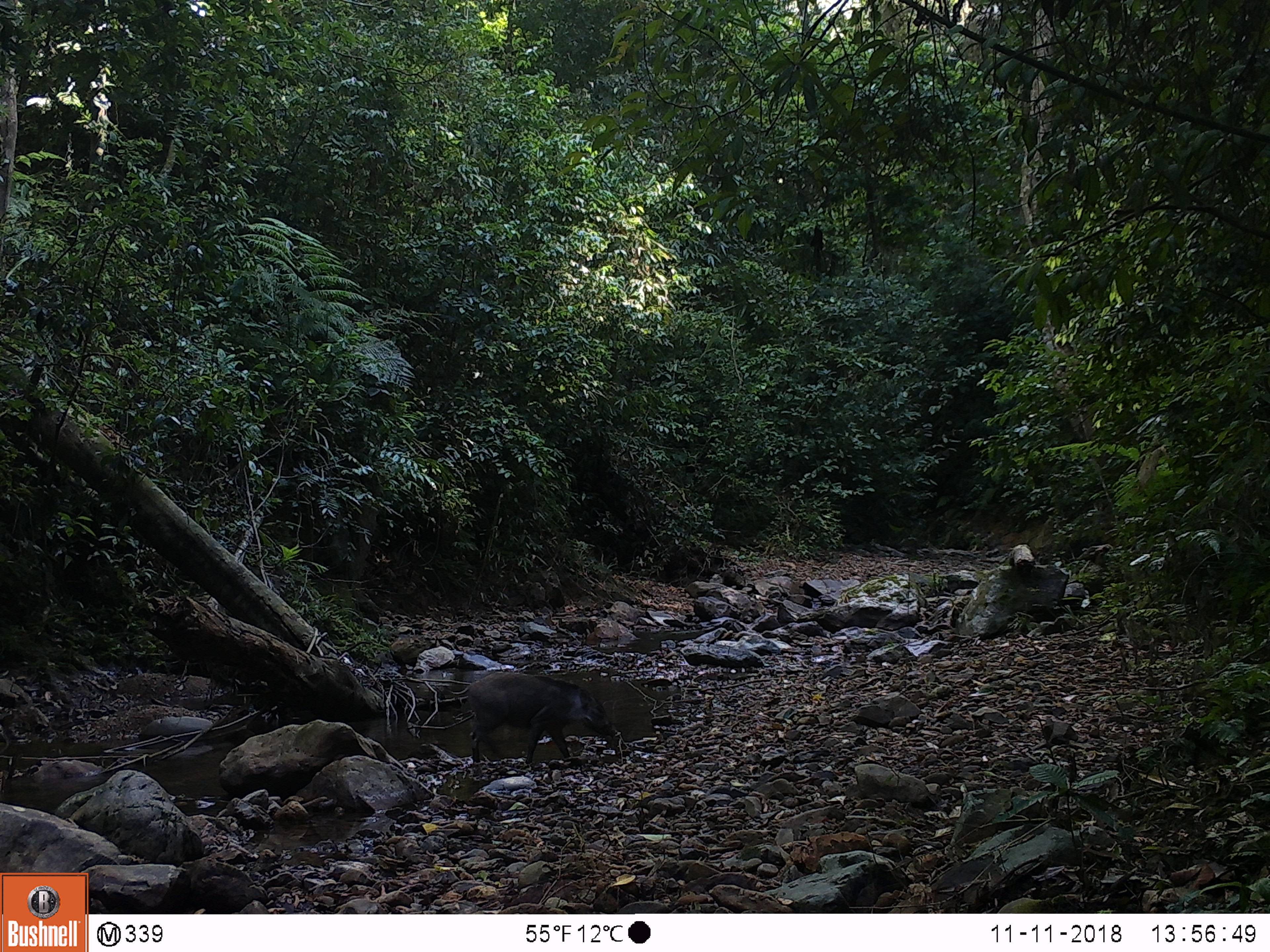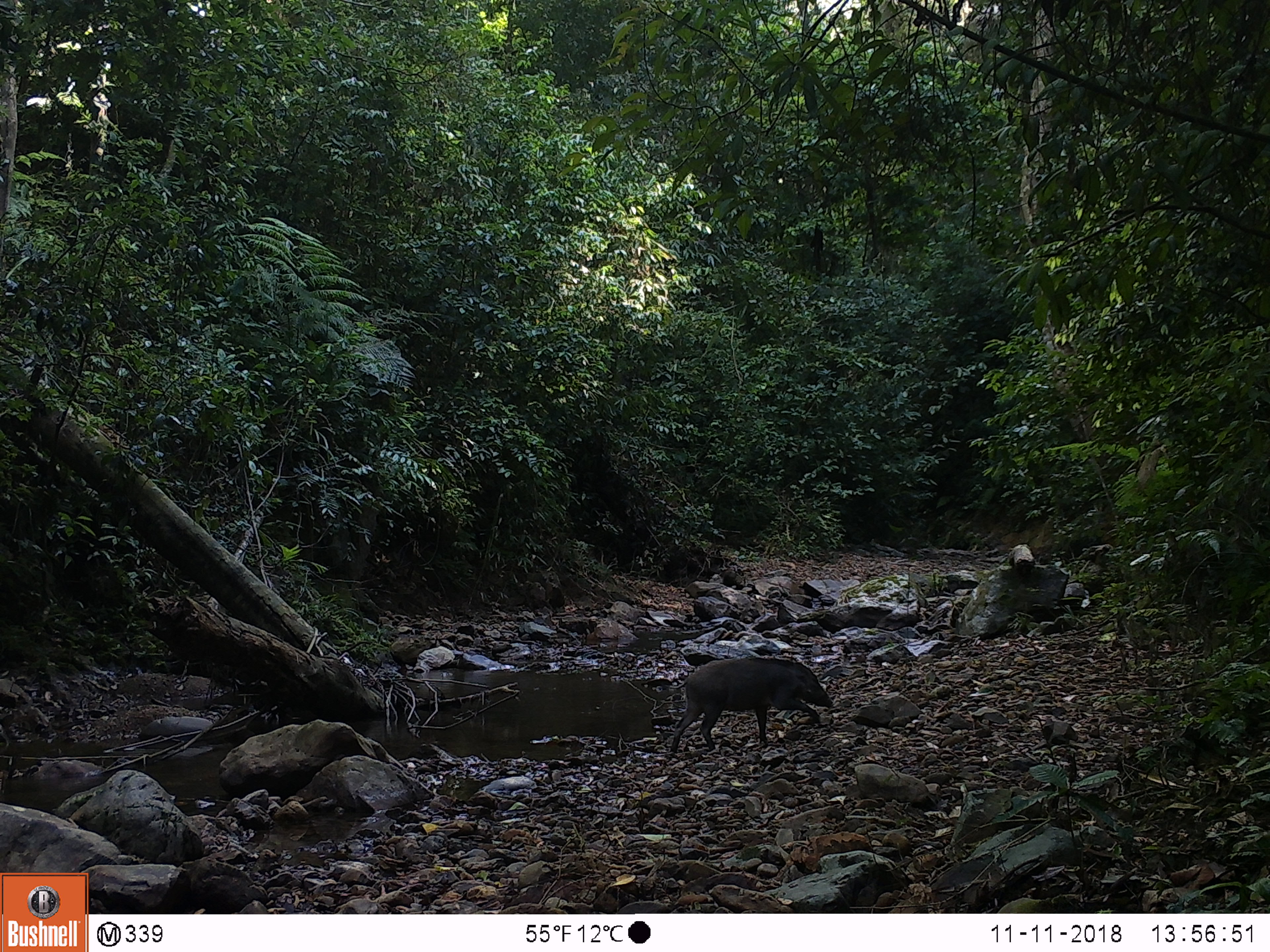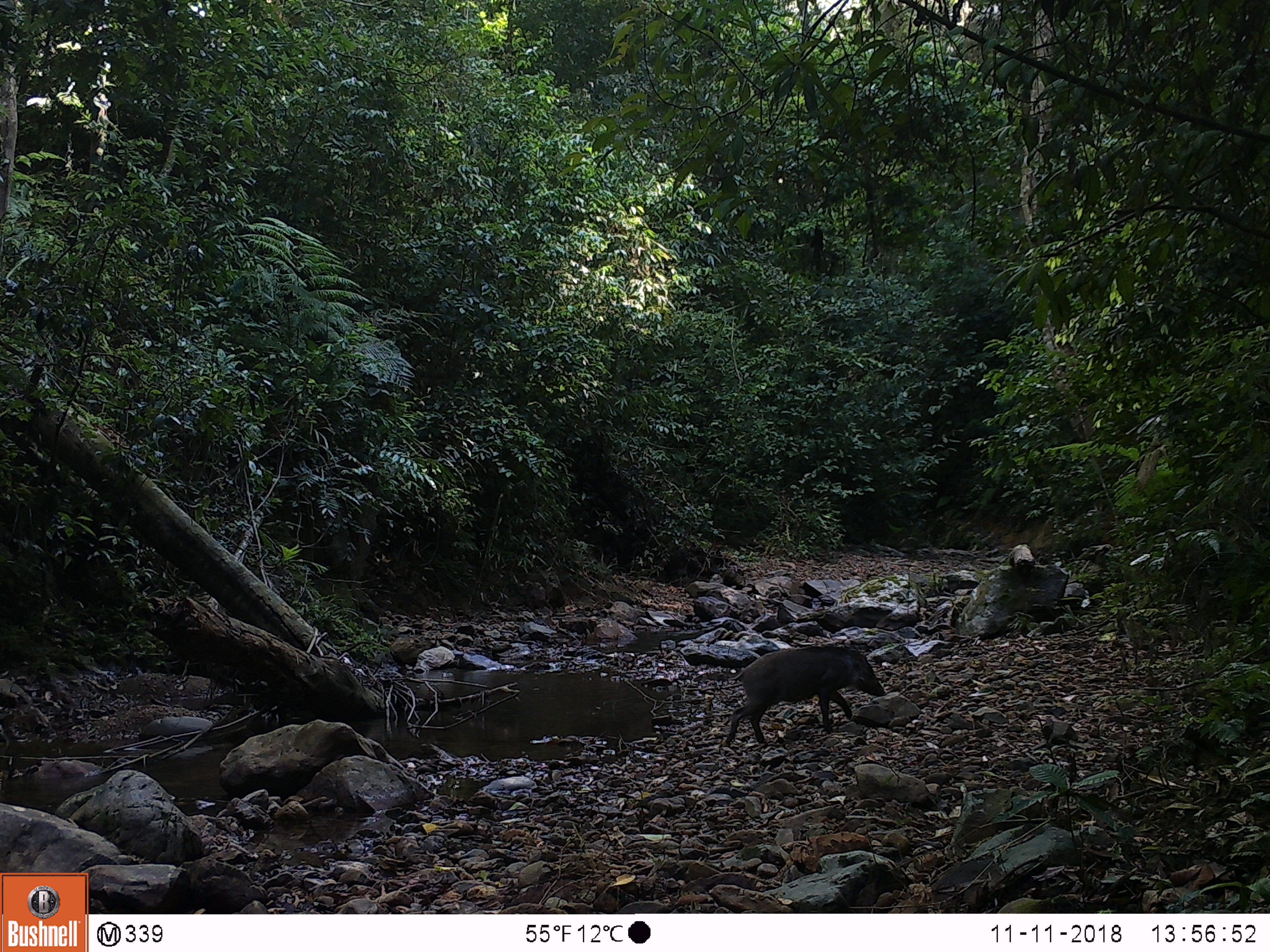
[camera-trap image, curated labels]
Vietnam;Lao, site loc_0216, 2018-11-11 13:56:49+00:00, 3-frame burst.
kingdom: Animalia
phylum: Chordata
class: Mammalia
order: Artiodactyla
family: Suidae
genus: Sus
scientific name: Sus scrofa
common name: eurasian wild pig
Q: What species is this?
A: Eurasian wild pig (Sus scrofa).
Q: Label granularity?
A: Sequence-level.